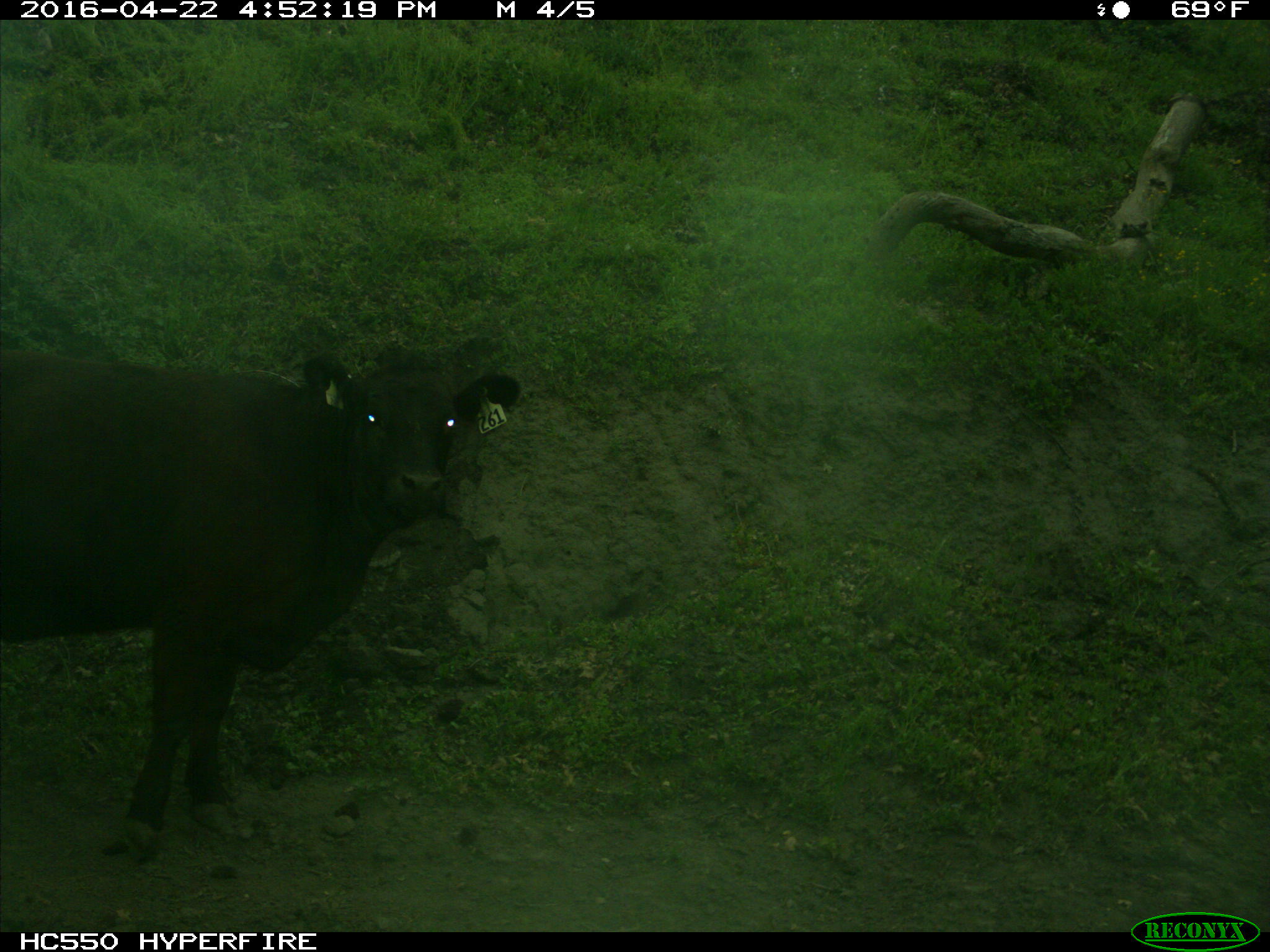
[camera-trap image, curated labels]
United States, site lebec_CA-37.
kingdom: Animalia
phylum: Chordata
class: Mammalia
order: Artiodactyla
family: Bovidae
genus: Bos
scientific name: Bos taurus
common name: domestic cow